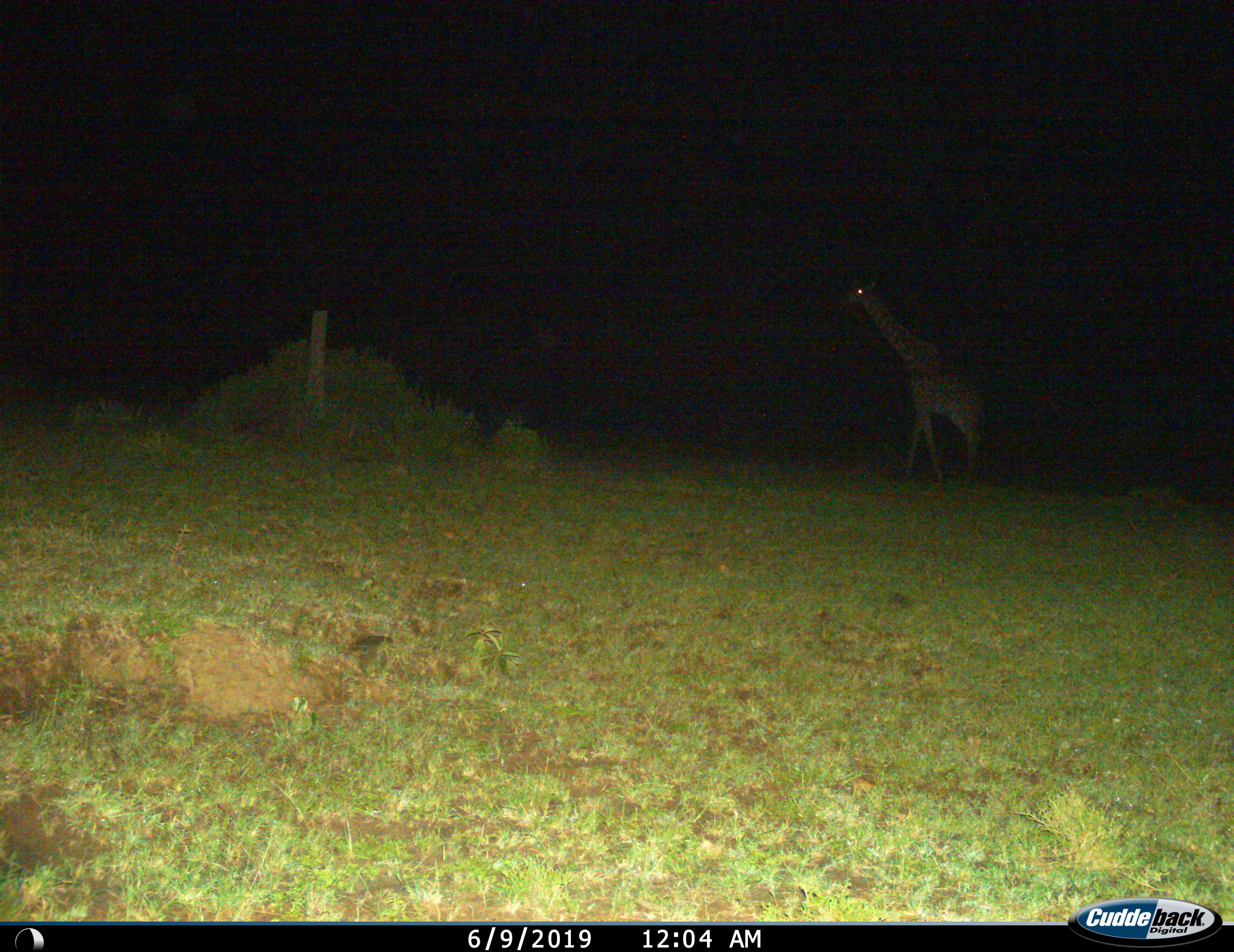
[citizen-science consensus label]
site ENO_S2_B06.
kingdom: Animalia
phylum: Chordata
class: Mammalia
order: Artiodactyla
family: Giraffidae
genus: Giraffa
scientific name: Giraffa camelopardalis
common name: giraffe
Giraffe (Giraffa camelopardalis), count 1. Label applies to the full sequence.